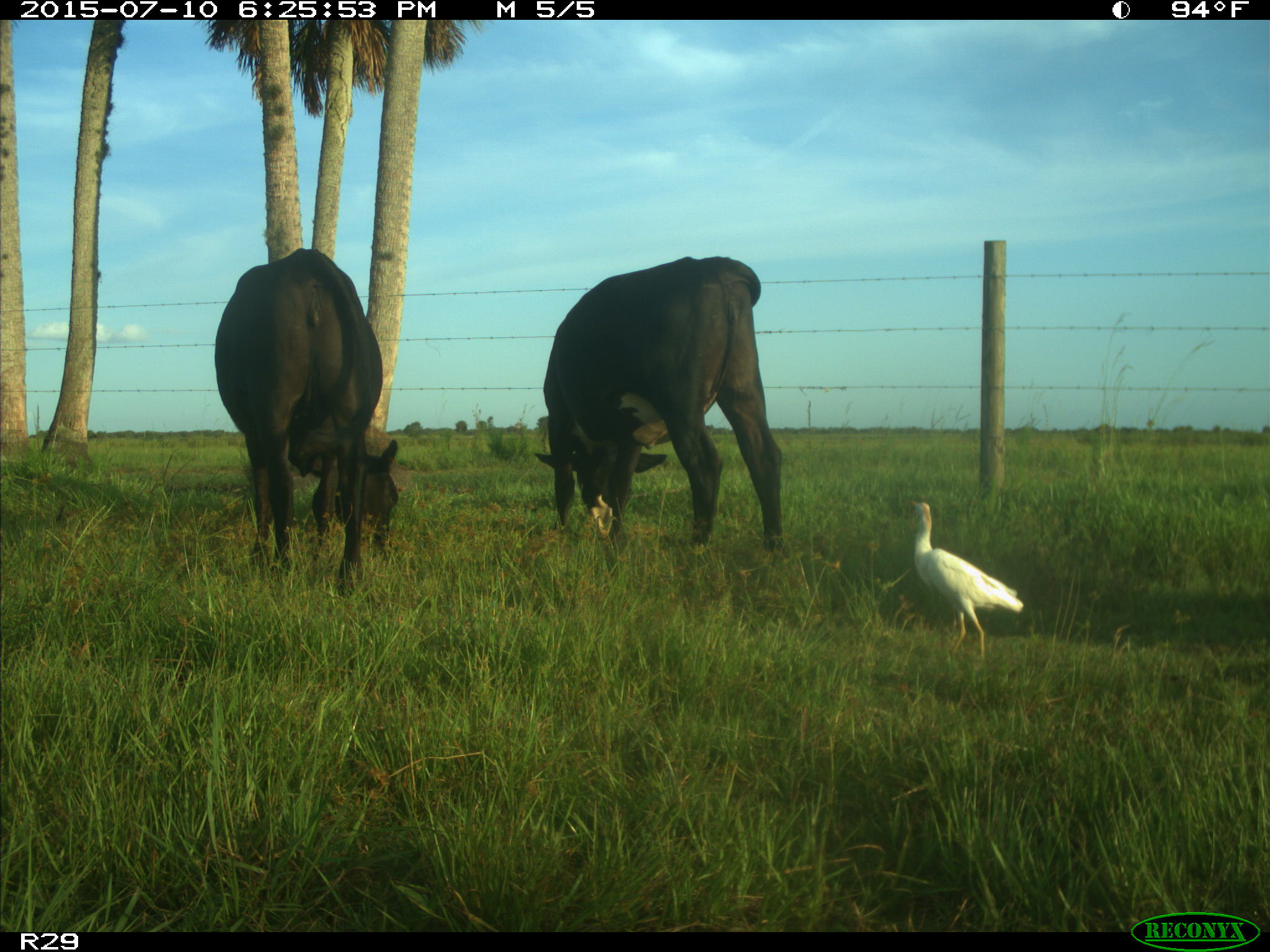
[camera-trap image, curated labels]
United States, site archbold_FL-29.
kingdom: Animalia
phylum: Chordata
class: Mammalia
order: Artiodactyla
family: Bovidae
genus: Bos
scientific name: Bos taurus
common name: domestic cow